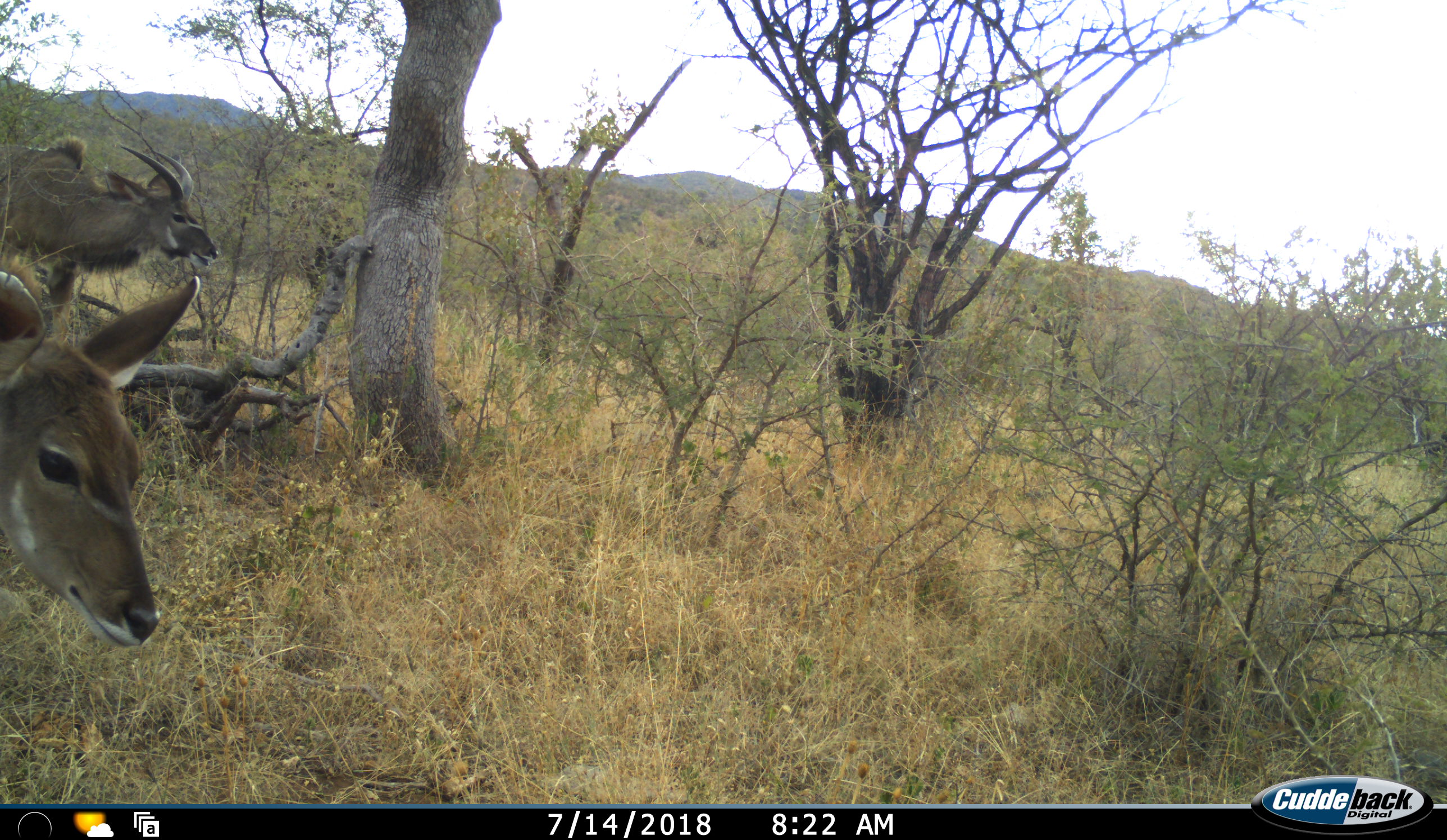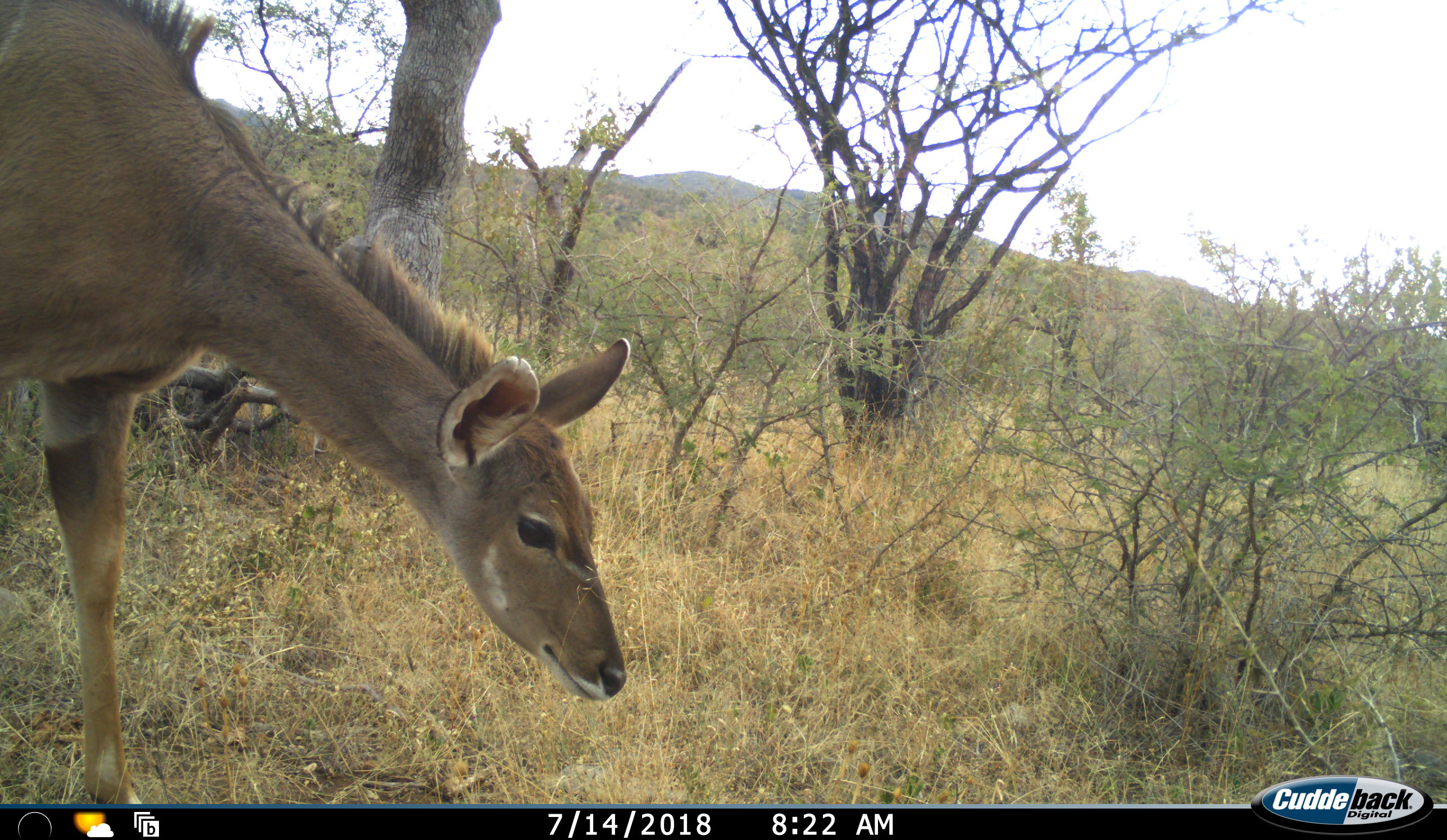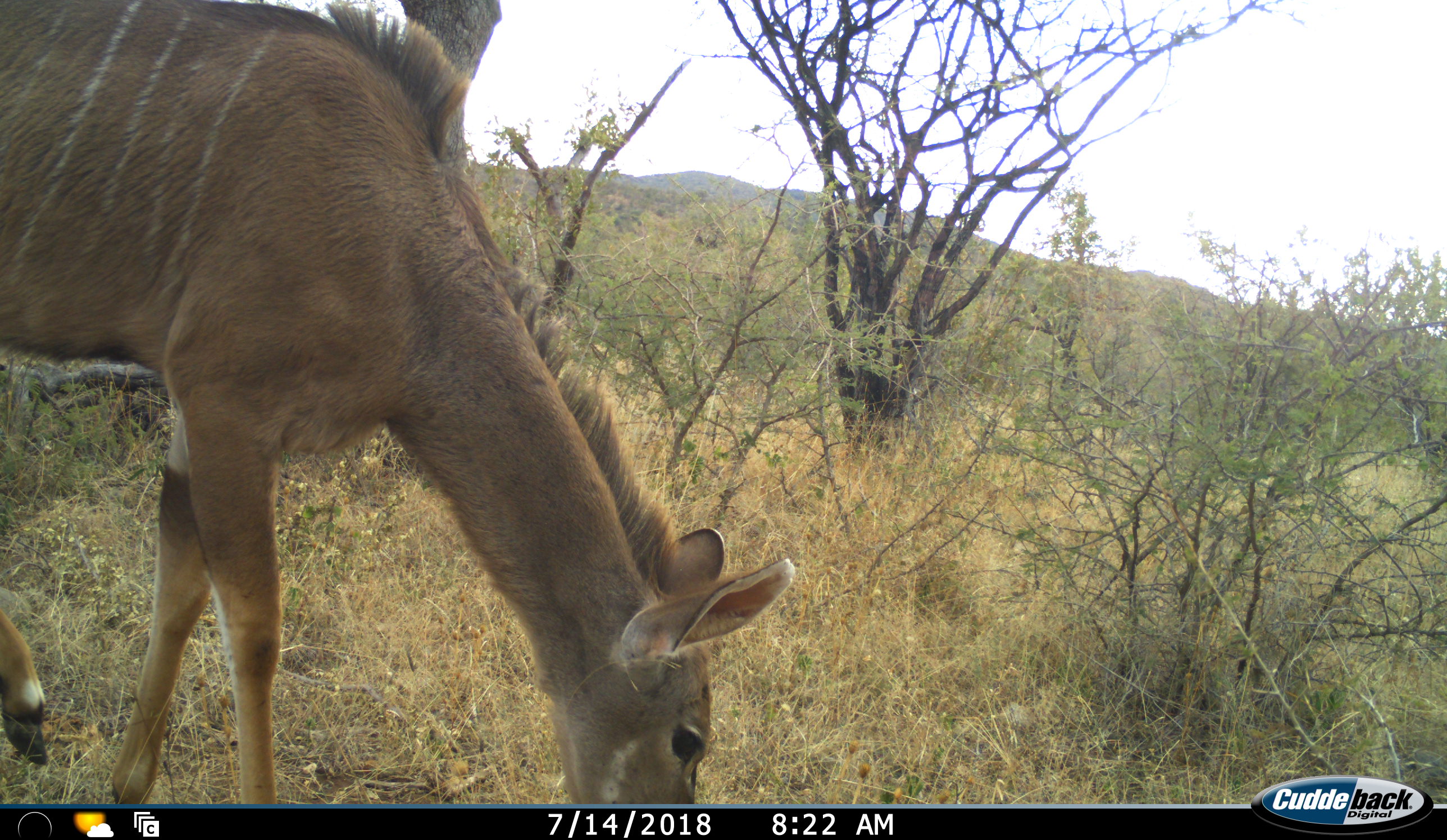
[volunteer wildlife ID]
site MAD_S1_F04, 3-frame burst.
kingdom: Animalia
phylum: Chordata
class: Mammalia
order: Artiodactyla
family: Bovidae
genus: Tragelaphus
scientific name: Tragelaphus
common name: kudu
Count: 2.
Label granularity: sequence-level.